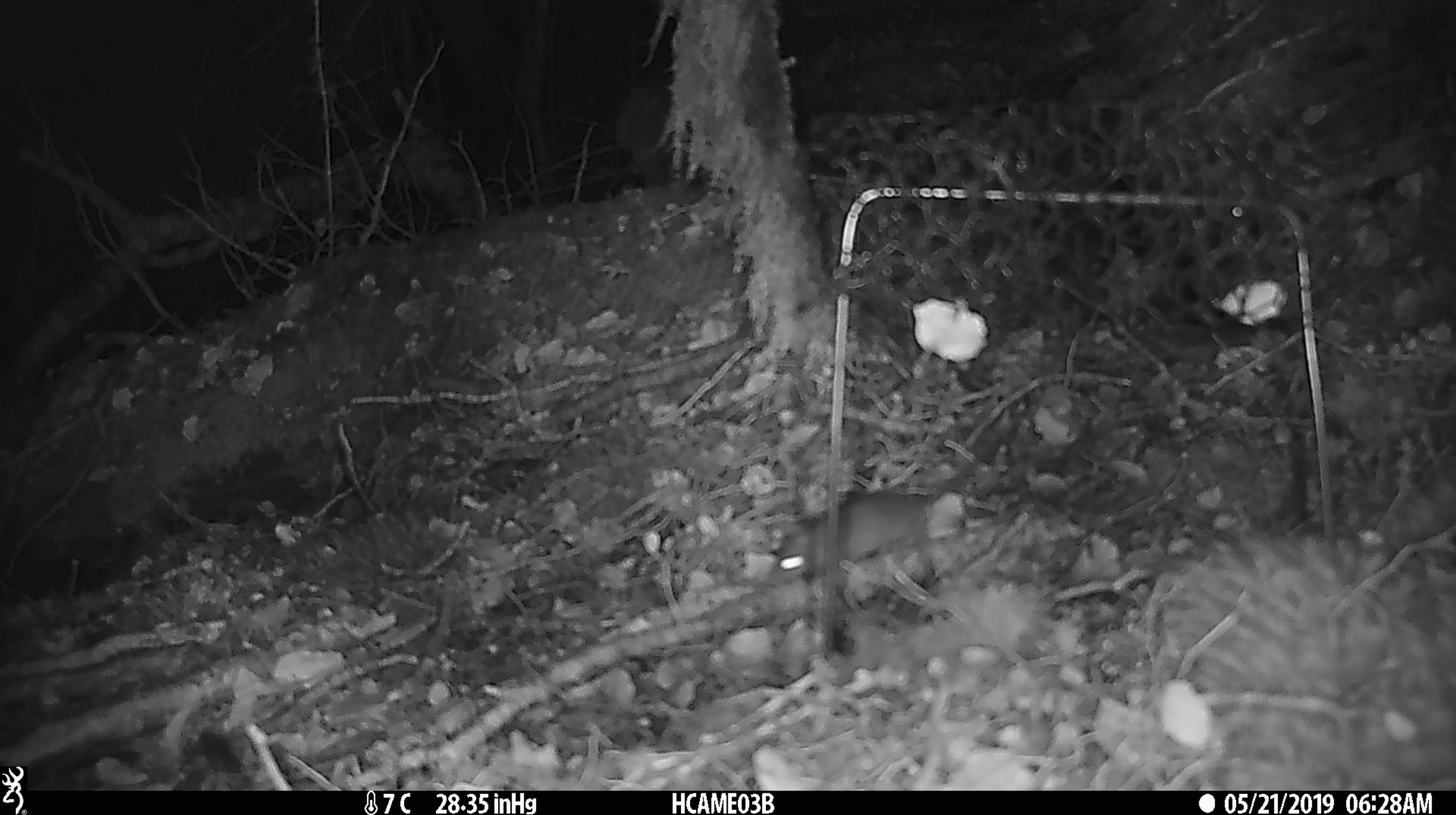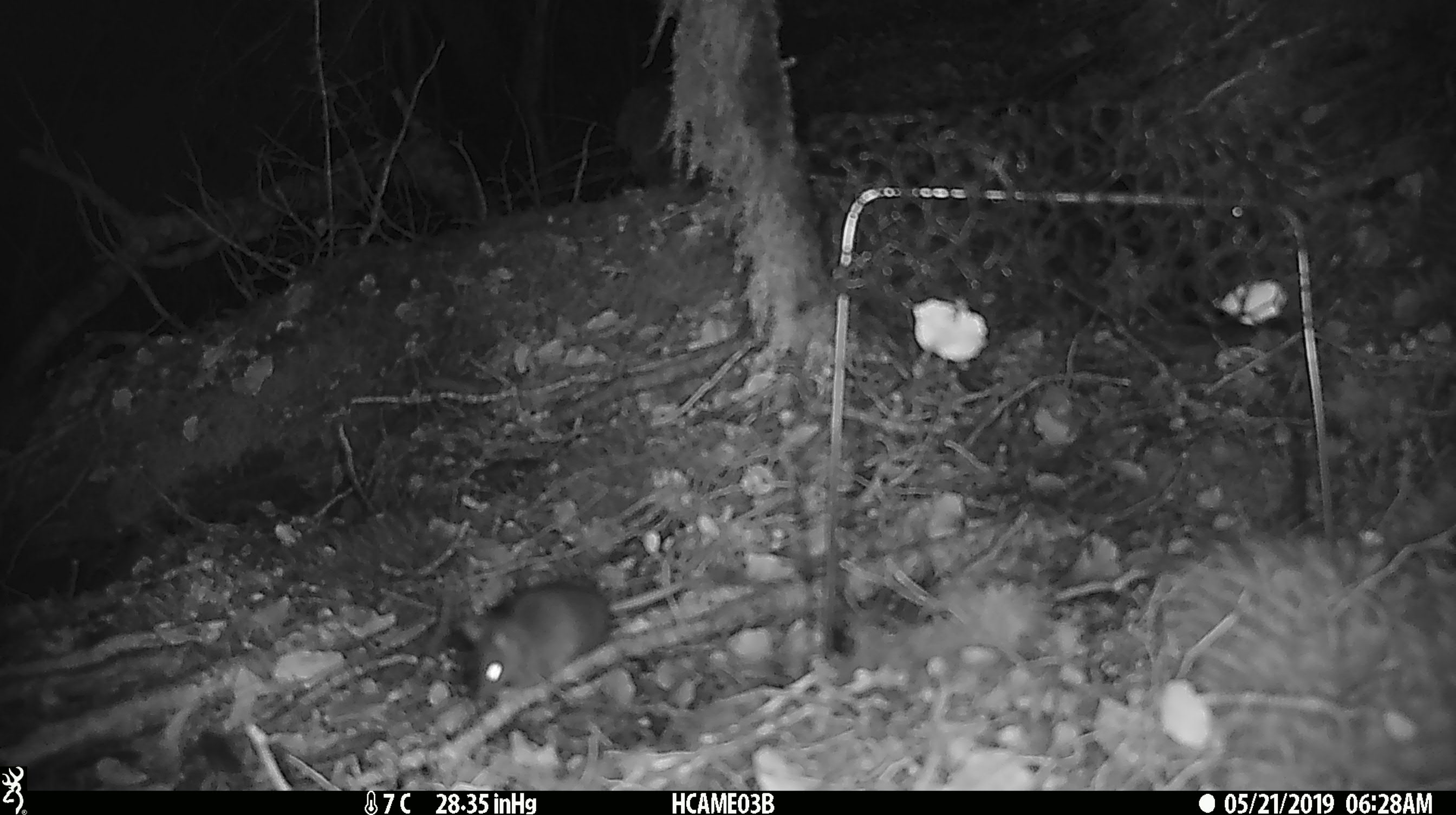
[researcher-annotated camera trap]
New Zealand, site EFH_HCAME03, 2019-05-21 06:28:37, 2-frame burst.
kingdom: Animalia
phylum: Chordata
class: Mammalia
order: Rodentia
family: Muridae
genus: Mus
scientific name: Mus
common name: mouse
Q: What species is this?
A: Mouse (Mus).